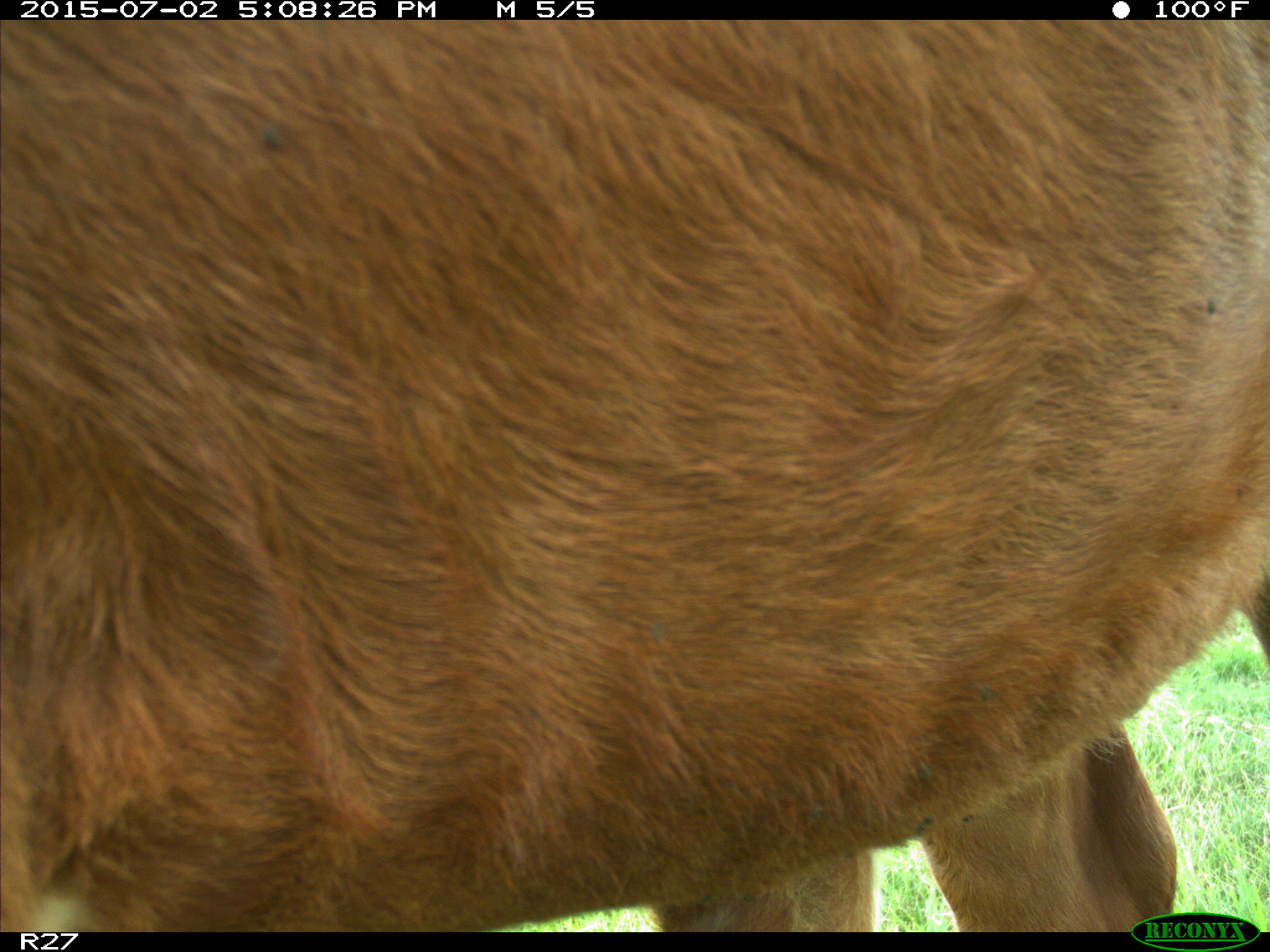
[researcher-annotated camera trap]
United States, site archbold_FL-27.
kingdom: Animalia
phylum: Chordata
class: Mammalia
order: Artiodactyla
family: Bovidae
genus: Bos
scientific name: Bos taurus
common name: domestic cow